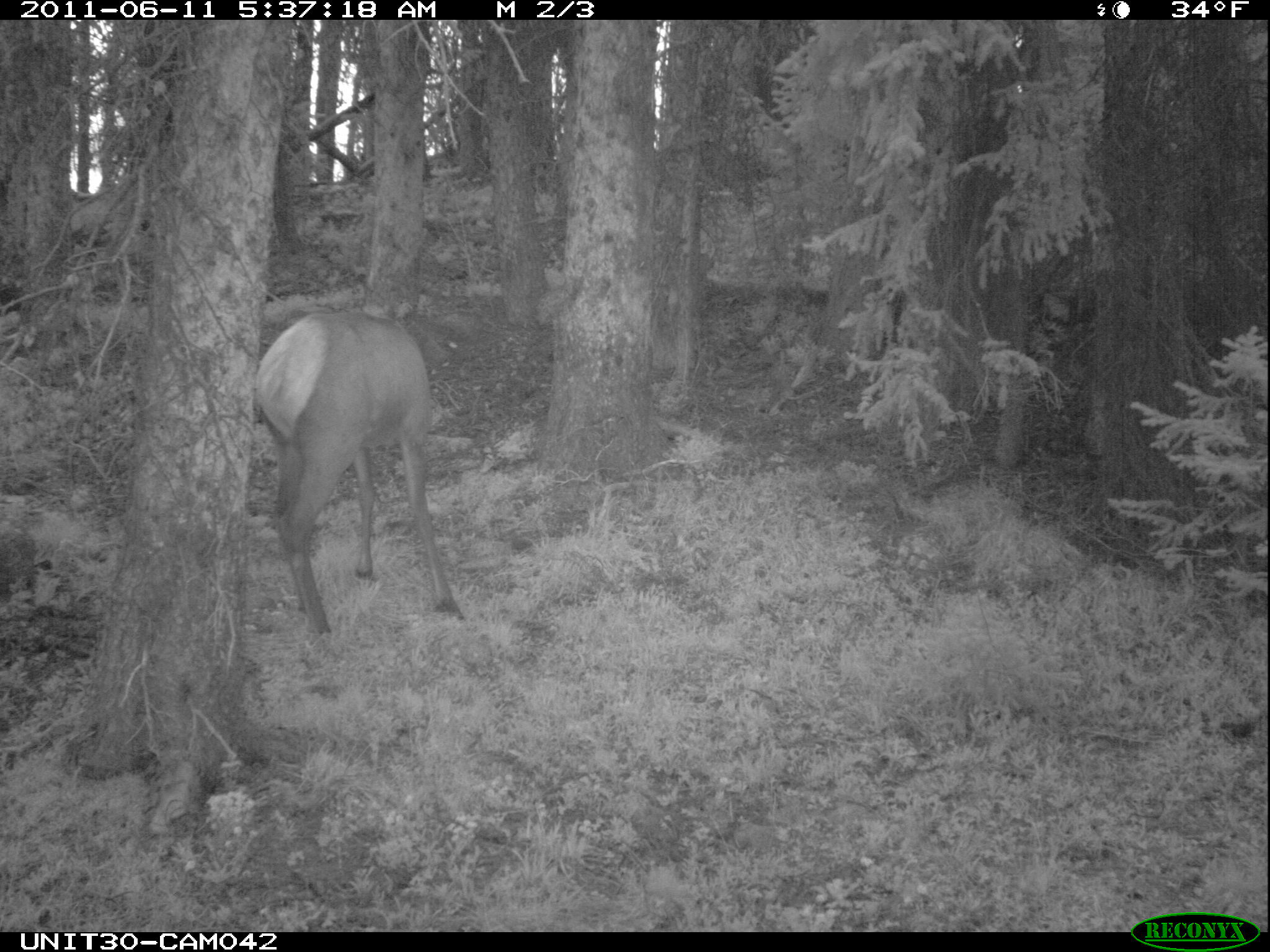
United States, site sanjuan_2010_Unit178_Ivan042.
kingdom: Animalia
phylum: Chordata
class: Mammalia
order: Artiodactyla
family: Cervidae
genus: Cervus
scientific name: Cervus elaphus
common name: red deer